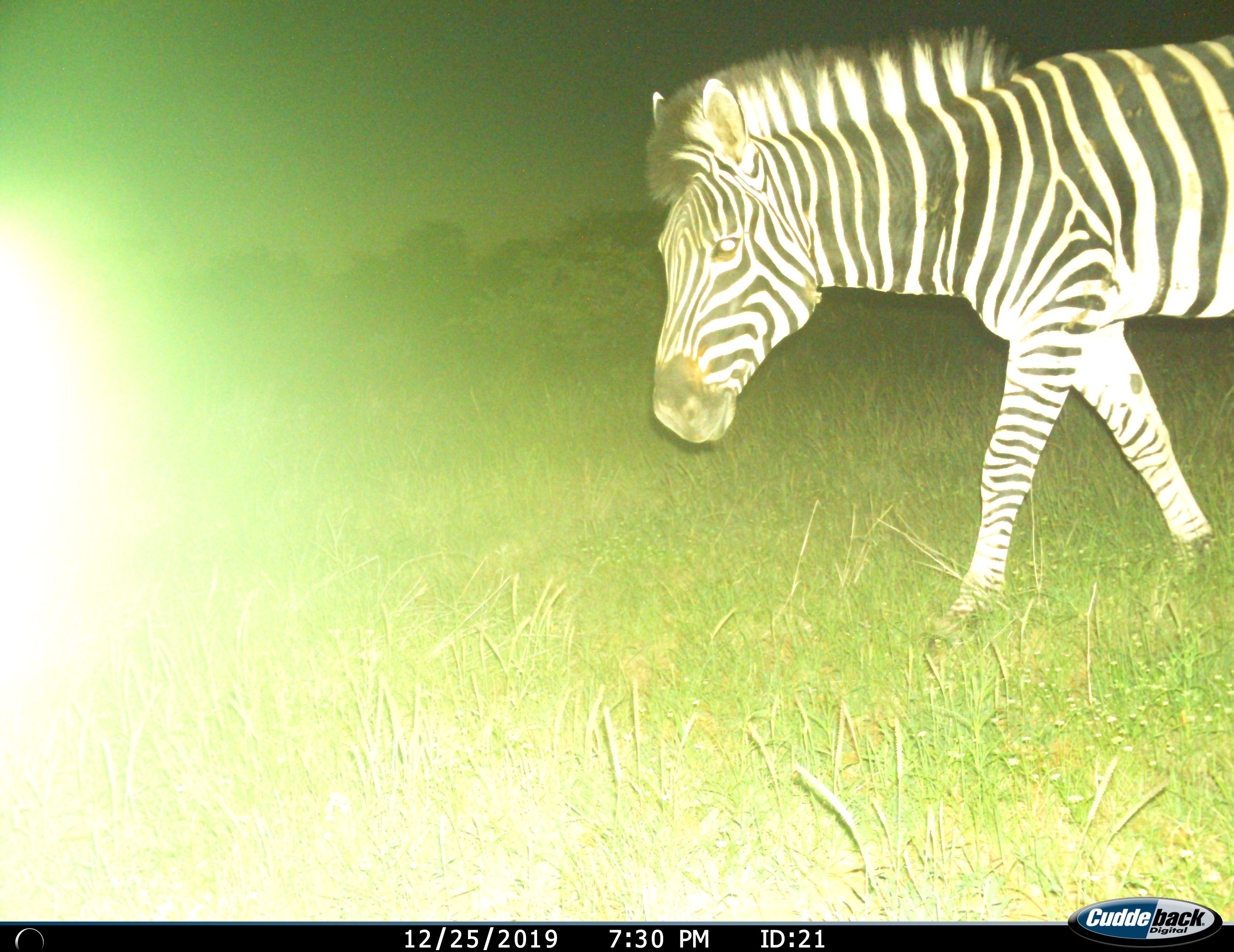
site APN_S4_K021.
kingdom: Animalia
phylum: Chordata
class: Mammalia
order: Perissodactyla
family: Equidae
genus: Equus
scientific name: Equus quagga burchellii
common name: burchell's zebra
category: zebraburchells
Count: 1.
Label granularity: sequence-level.